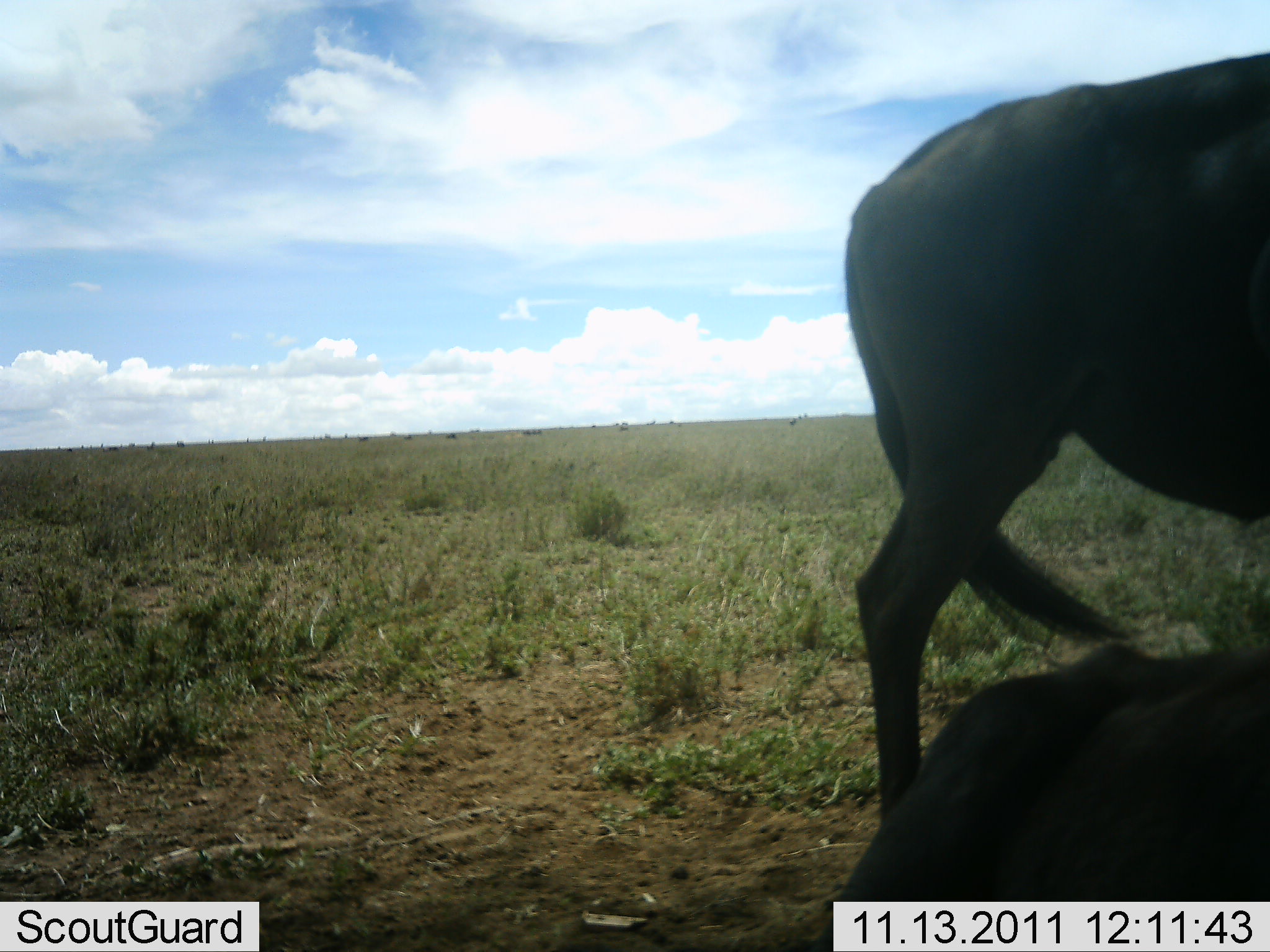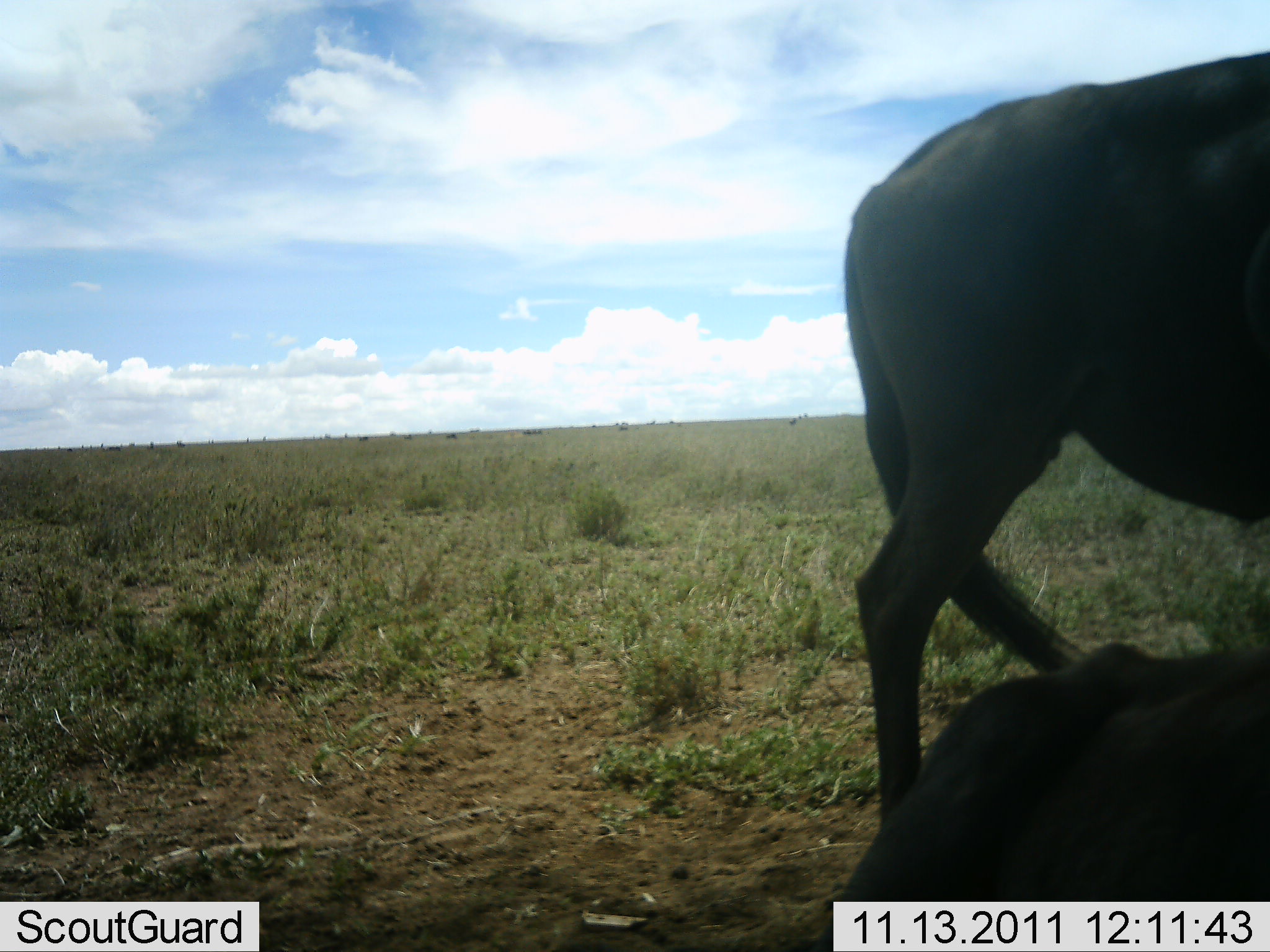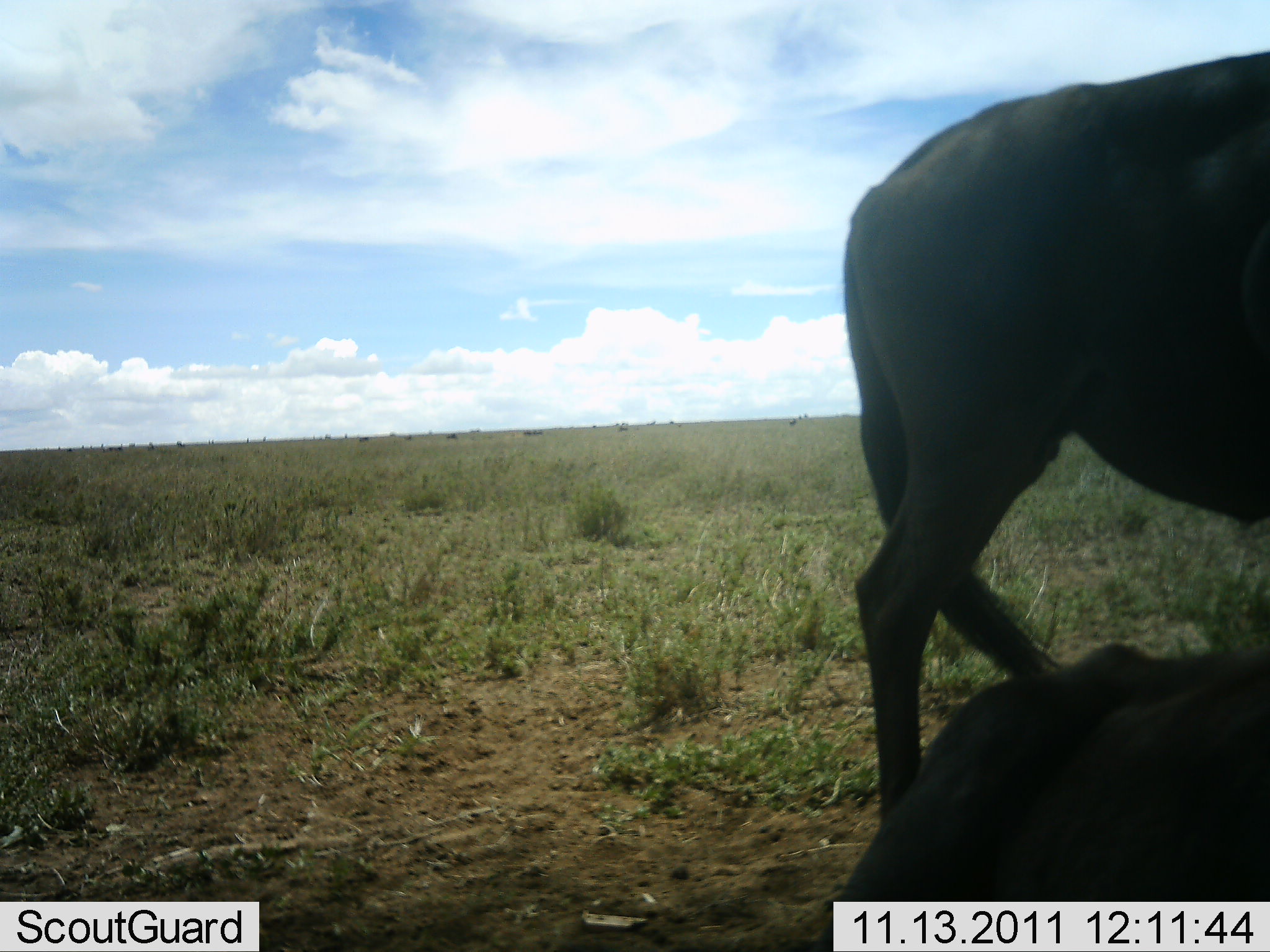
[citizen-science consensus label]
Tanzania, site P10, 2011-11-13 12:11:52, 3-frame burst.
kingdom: Animalia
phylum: Chordata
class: Mammalia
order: Artiodactyla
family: Bovidae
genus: Connochaetes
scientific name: Connochaetes taurinus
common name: blue wildebeest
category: wildebeest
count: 2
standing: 100%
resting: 50%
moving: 0%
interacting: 0%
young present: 0%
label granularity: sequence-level